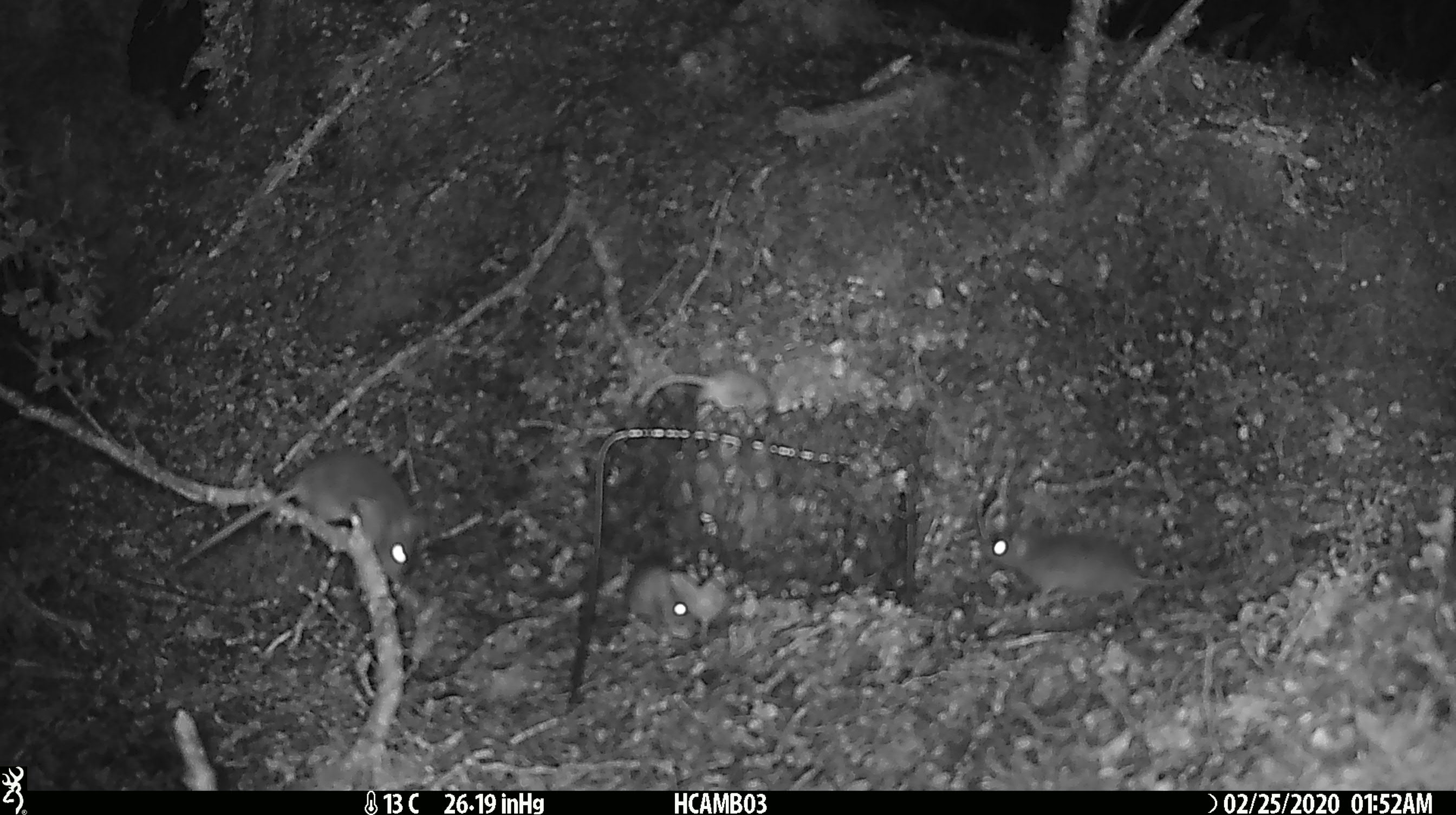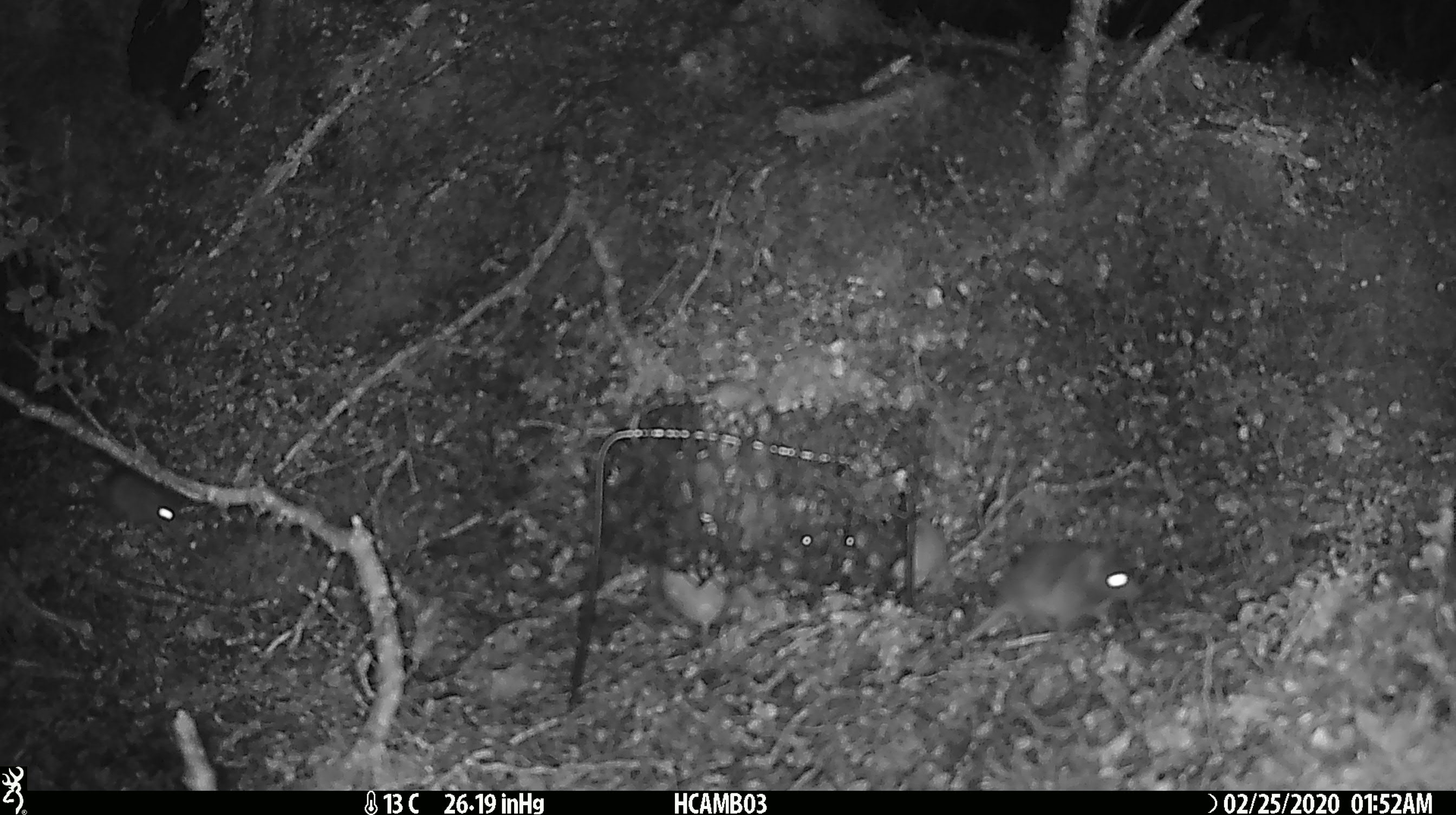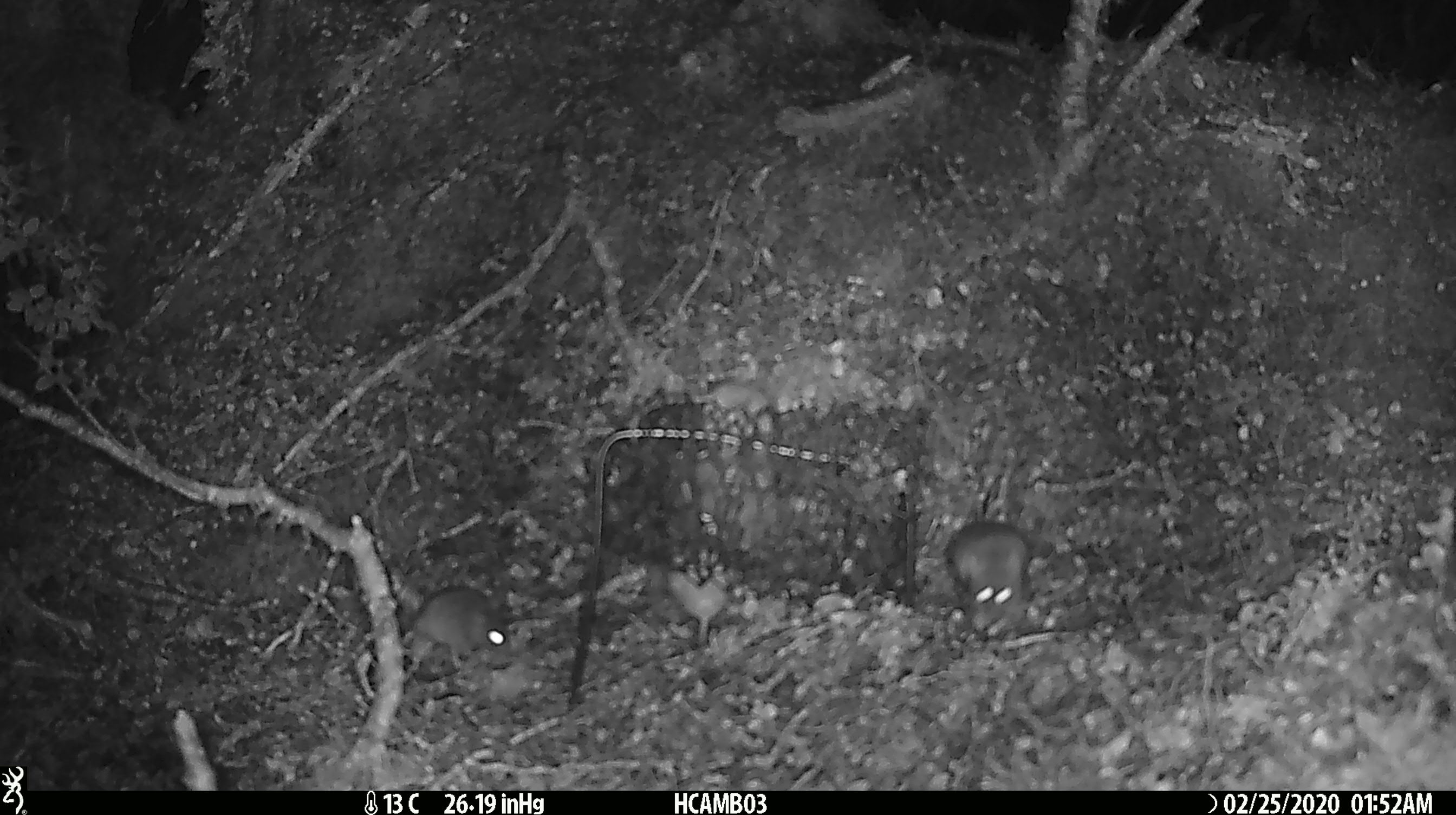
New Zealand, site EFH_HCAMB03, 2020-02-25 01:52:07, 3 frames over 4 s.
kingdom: Animalia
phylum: Chordata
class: Mammalia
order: Rodentia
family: Muridae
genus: Mus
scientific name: Mus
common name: mouse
Mouse (Mus).